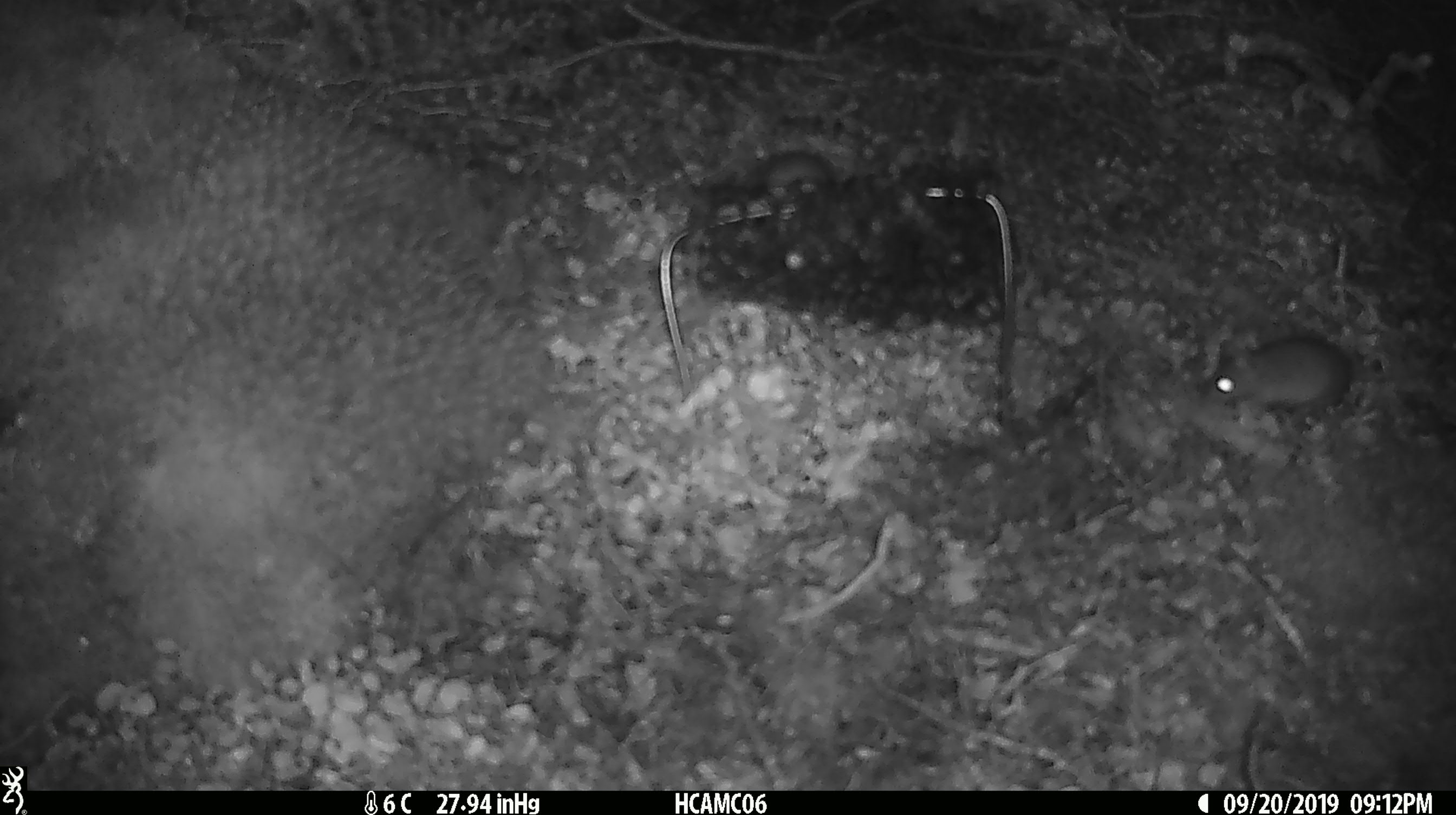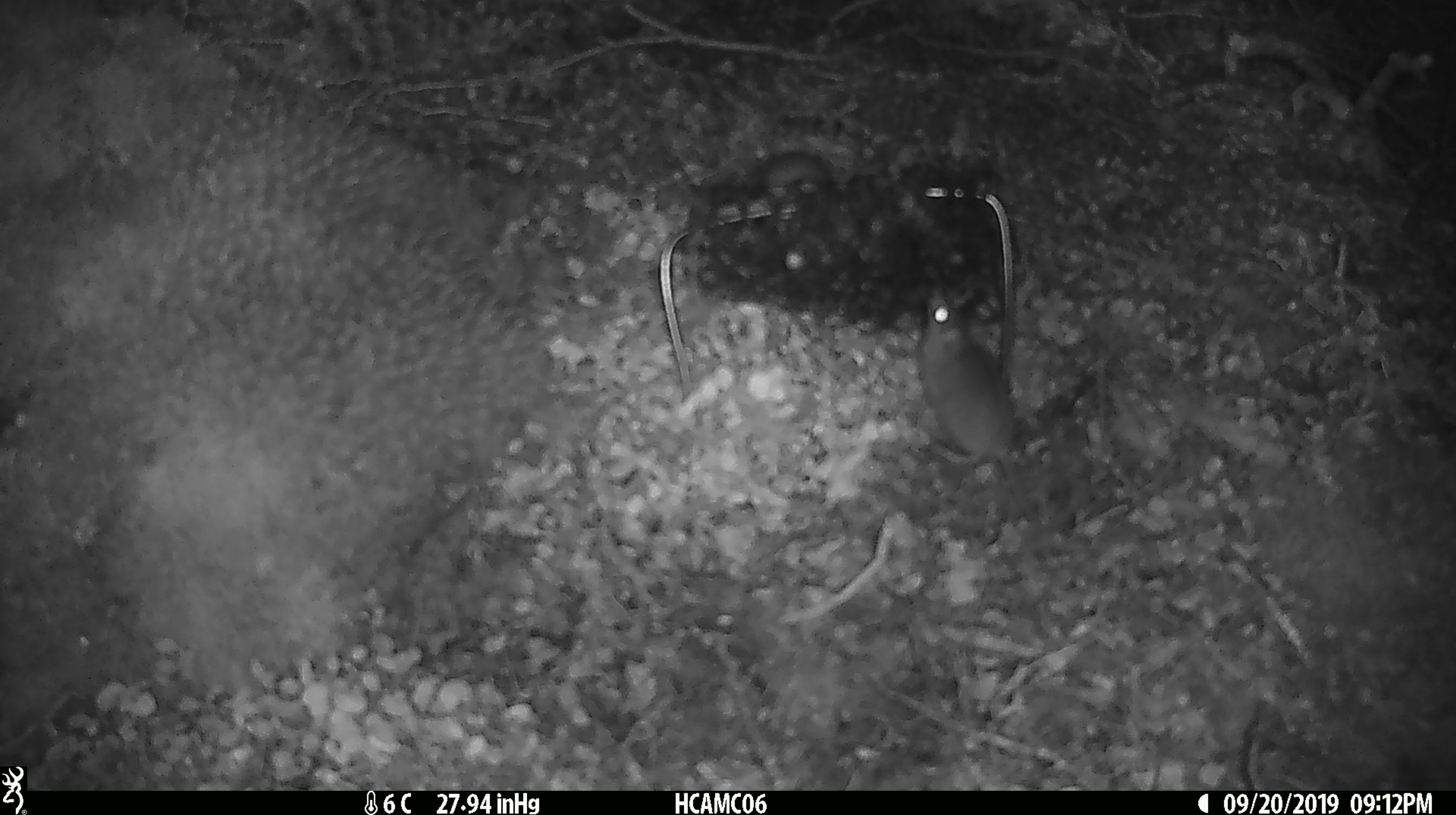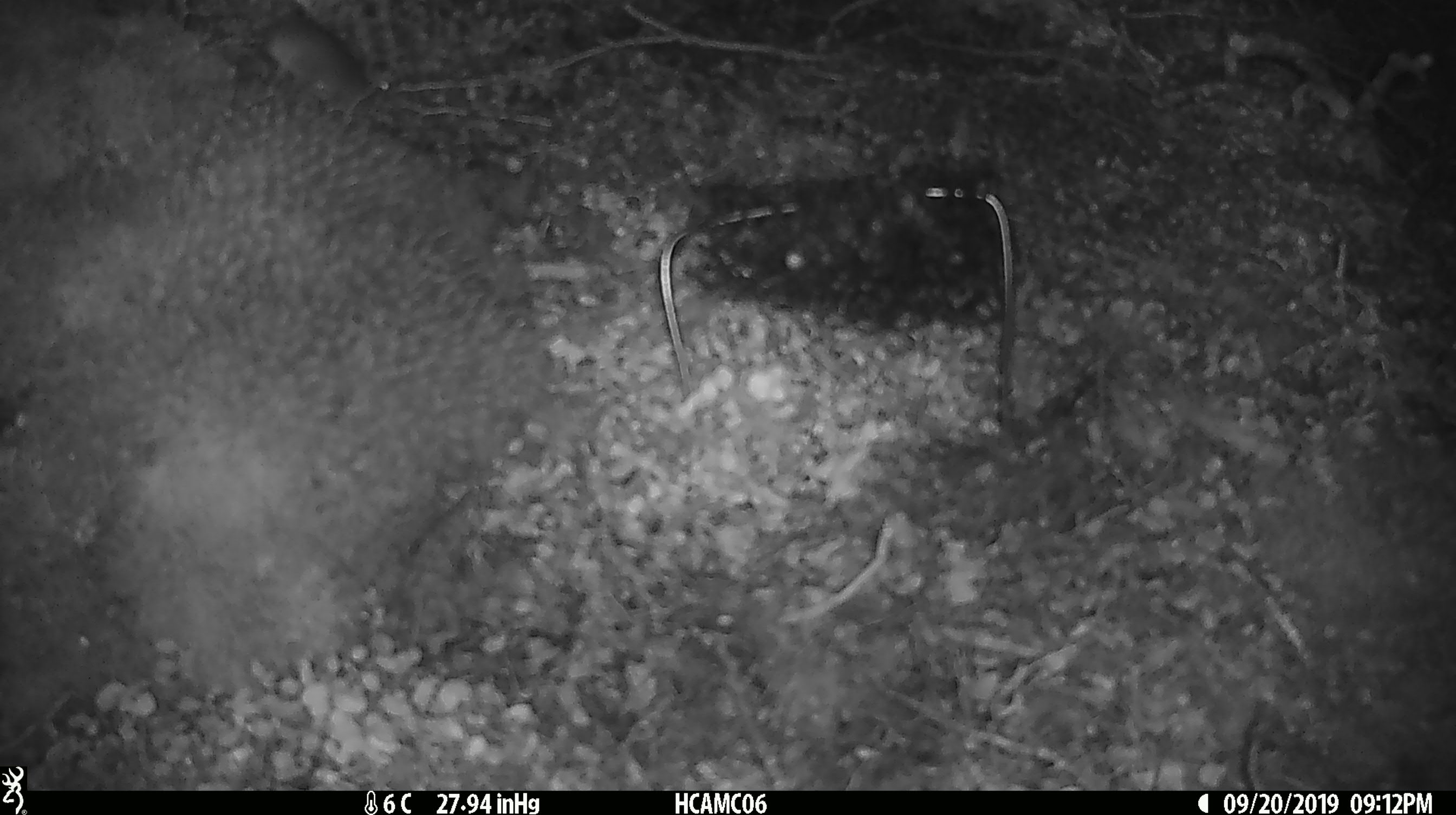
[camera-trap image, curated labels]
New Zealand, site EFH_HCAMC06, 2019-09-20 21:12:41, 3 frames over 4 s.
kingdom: Animalia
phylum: Chordata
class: Mammalia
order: Rodentia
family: Muridae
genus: Mus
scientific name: Mus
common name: mouse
Mouse (Mus).